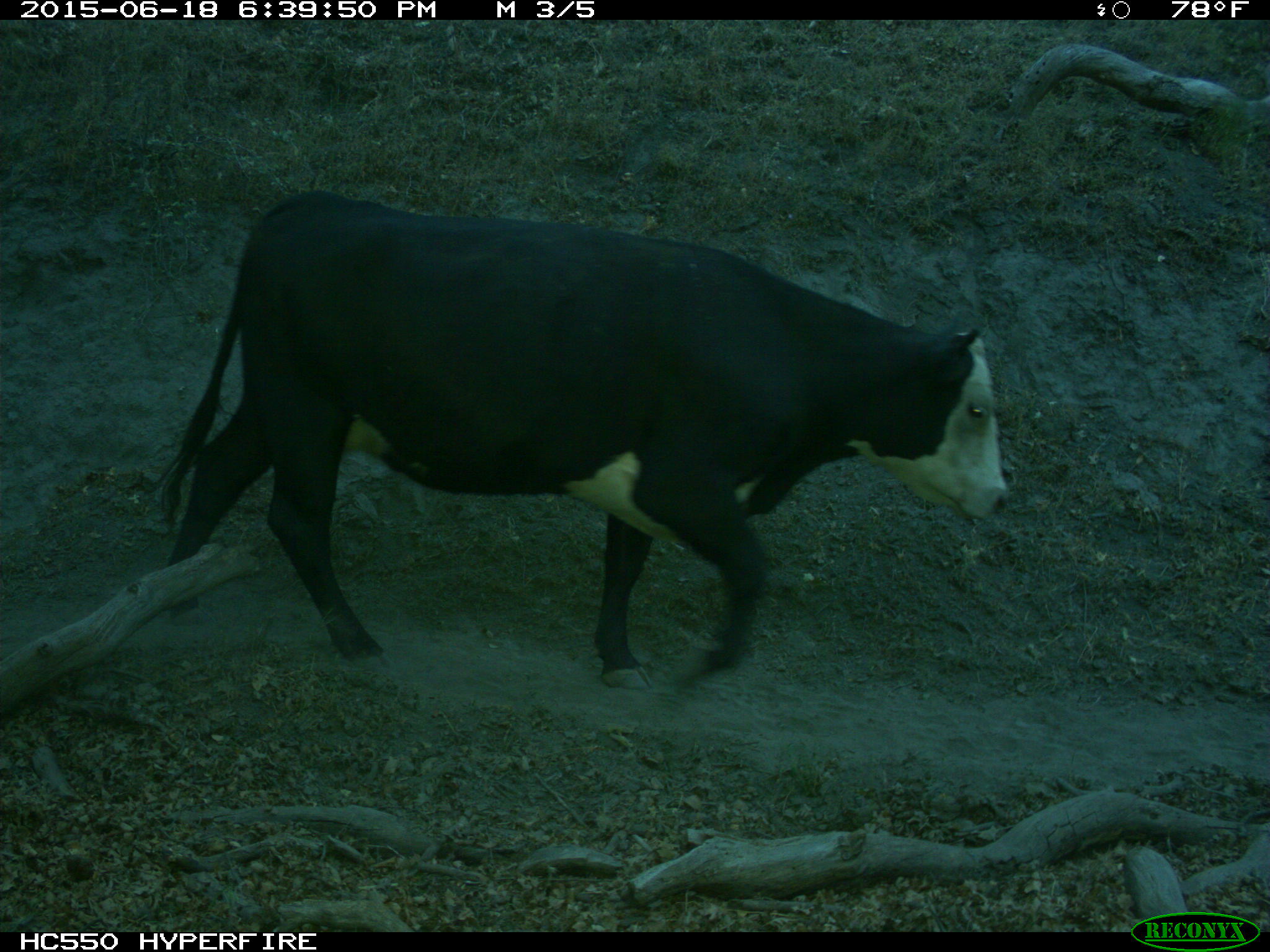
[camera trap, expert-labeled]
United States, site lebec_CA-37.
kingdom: Animalia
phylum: Chordata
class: Mammalia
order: Artiodactyla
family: Bovidae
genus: Bos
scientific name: Bos taurus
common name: domestic cow